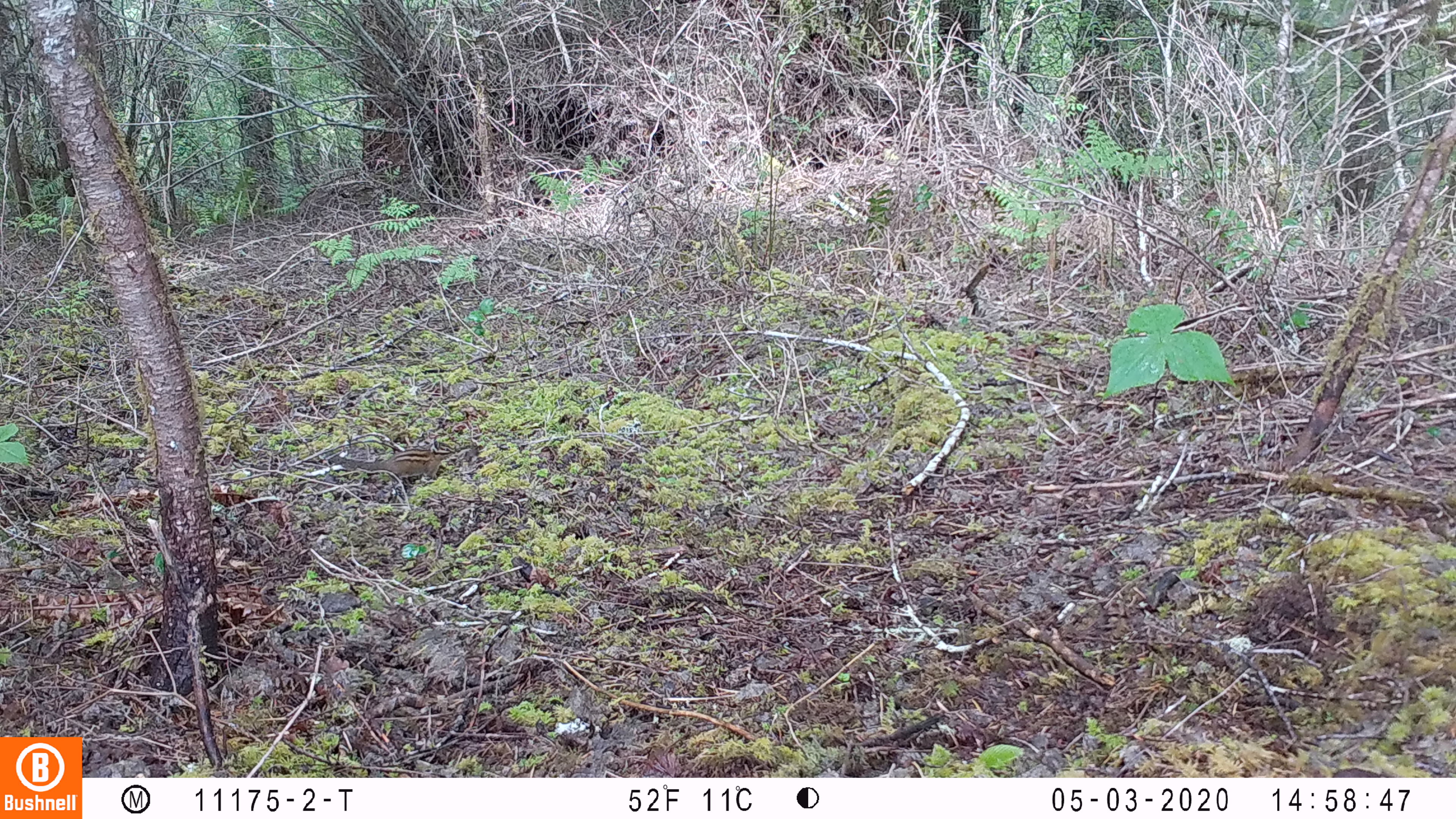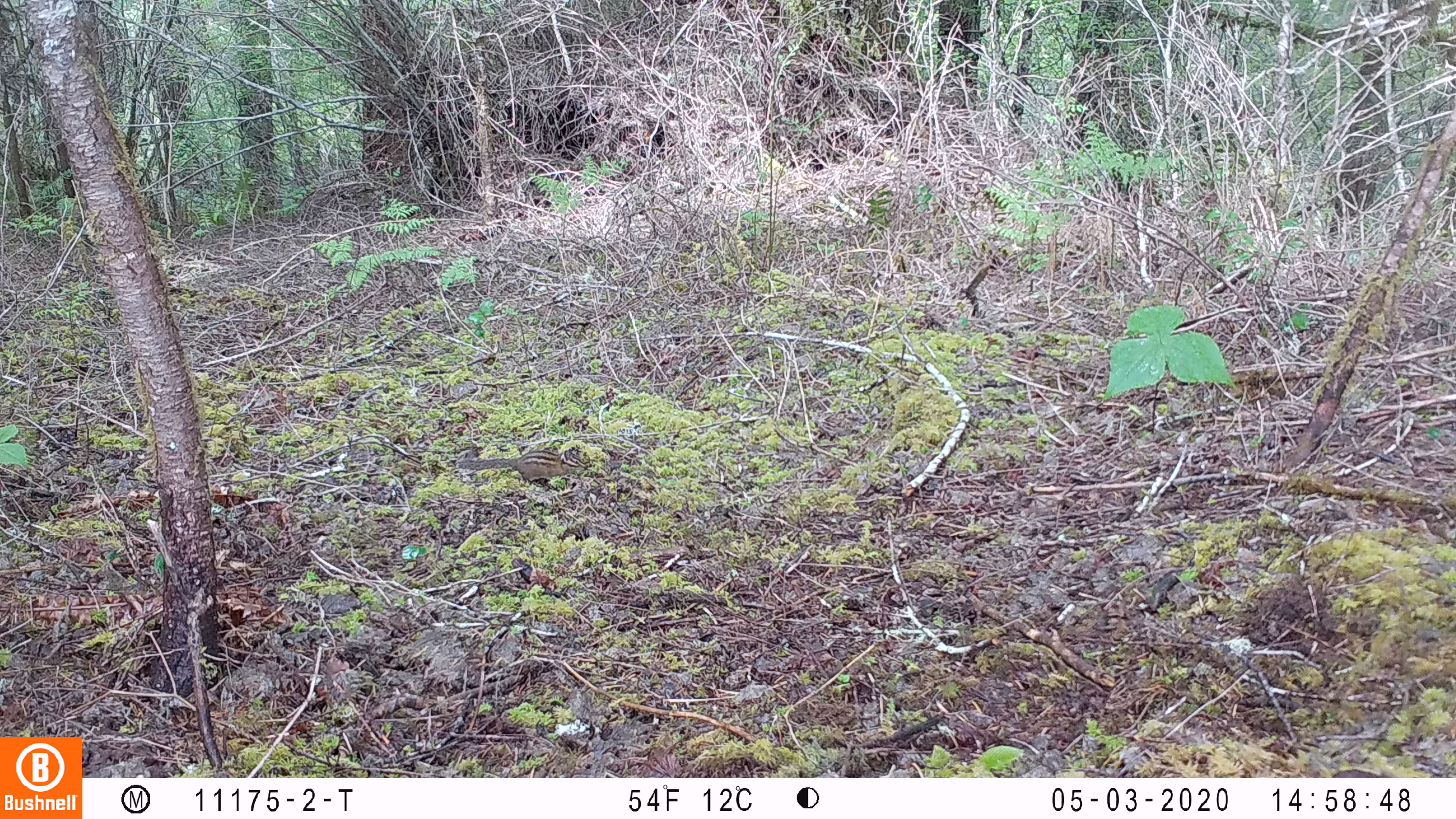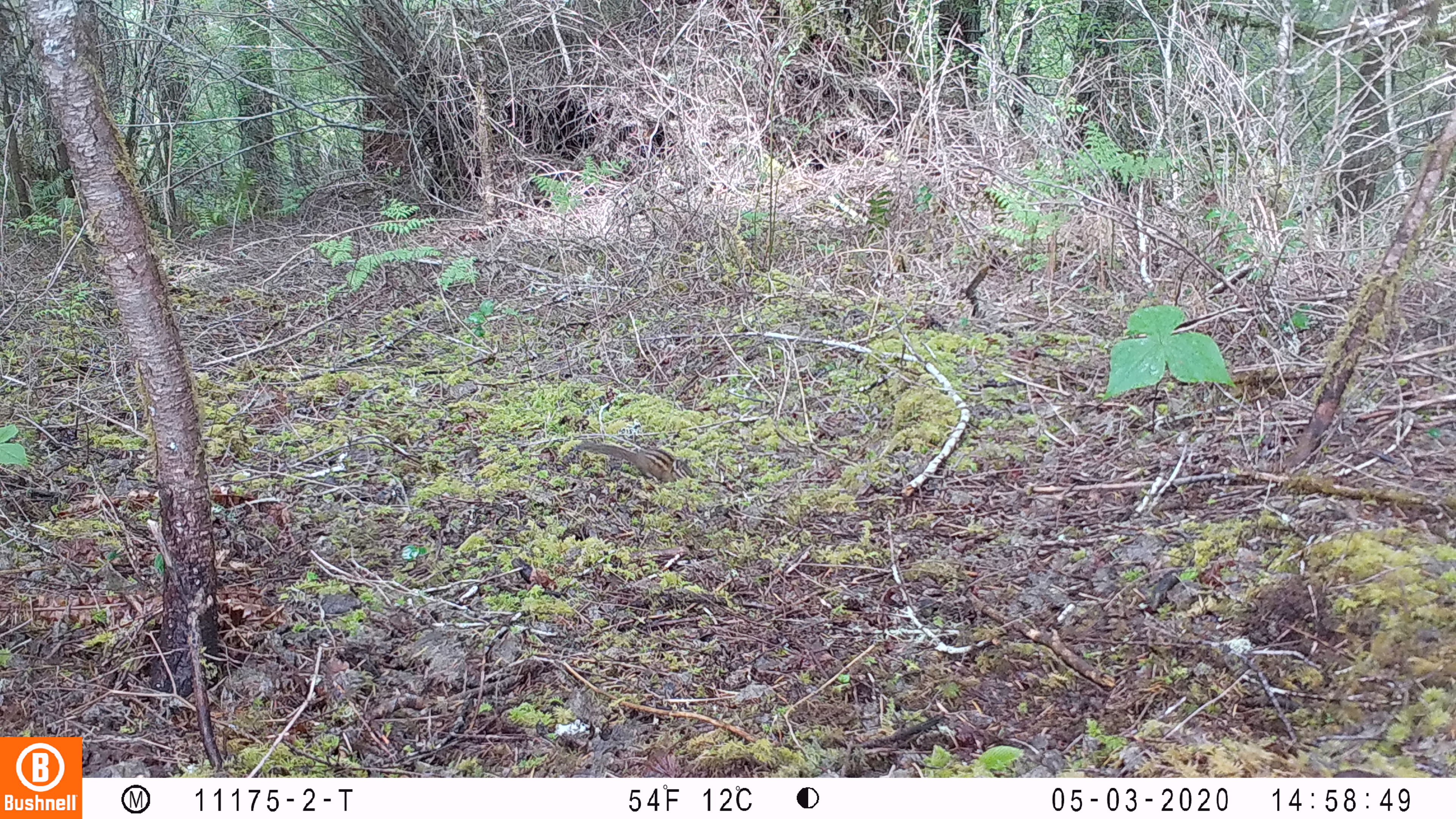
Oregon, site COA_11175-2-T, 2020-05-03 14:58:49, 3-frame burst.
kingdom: Animalia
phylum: Chordata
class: Mammalia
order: Rodentia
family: Sciuridae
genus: Neotamias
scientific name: Neotamias townsendii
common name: townsend's chipmunk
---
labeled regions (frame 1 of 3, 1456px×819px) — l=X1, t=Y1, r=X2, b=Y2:
townsend's chipmunk: l=341, t=433, r=457, b=481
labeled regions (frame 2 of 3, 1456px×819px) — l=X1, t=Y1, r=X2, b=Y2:
townsend's chipmunk: l=454, t=444, r=588, b=485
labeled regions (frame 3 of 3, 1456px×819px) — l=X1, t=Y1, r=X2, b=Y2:
townsend's chipmunk: l=577, t=437, r=697, b=483